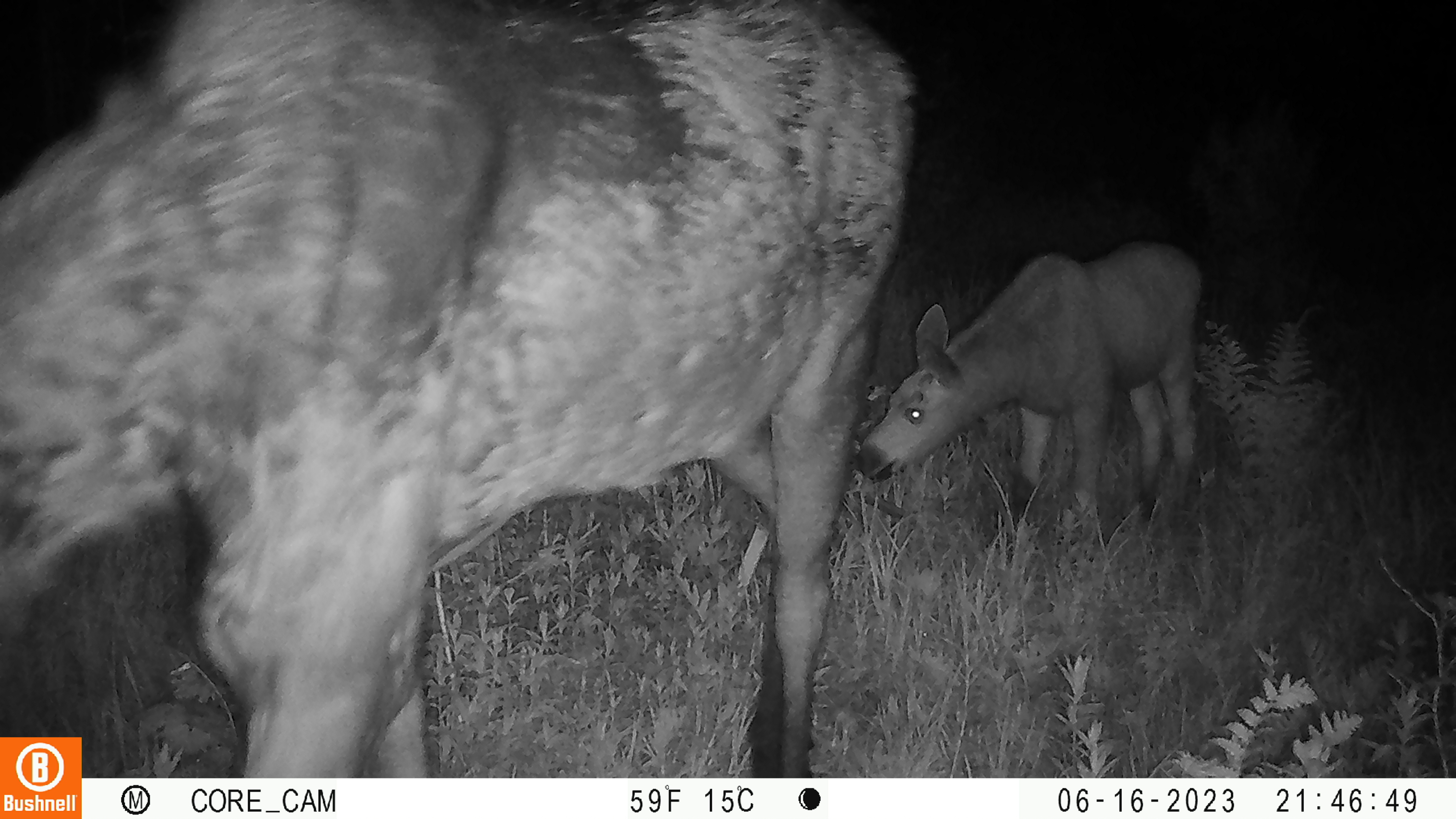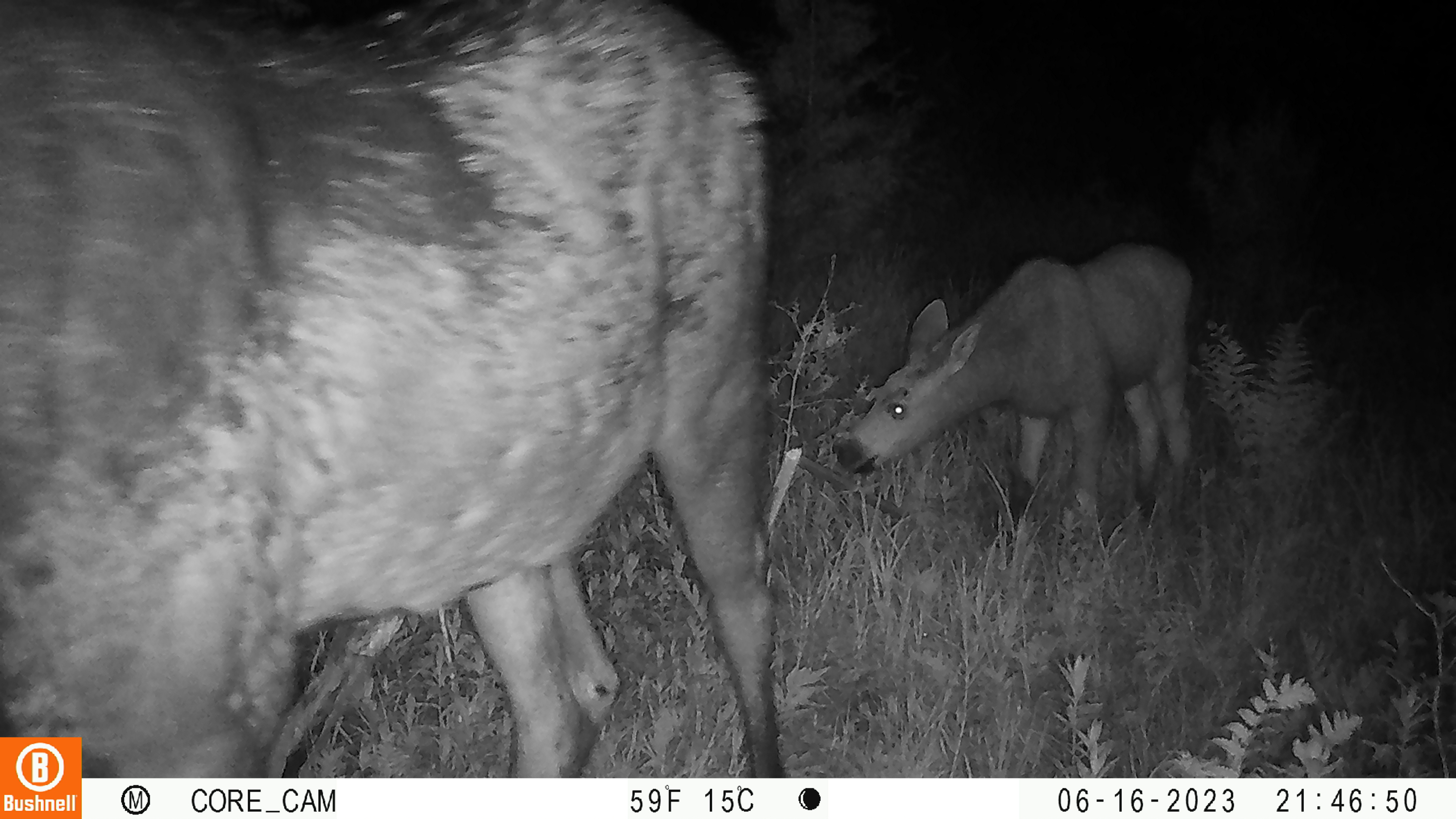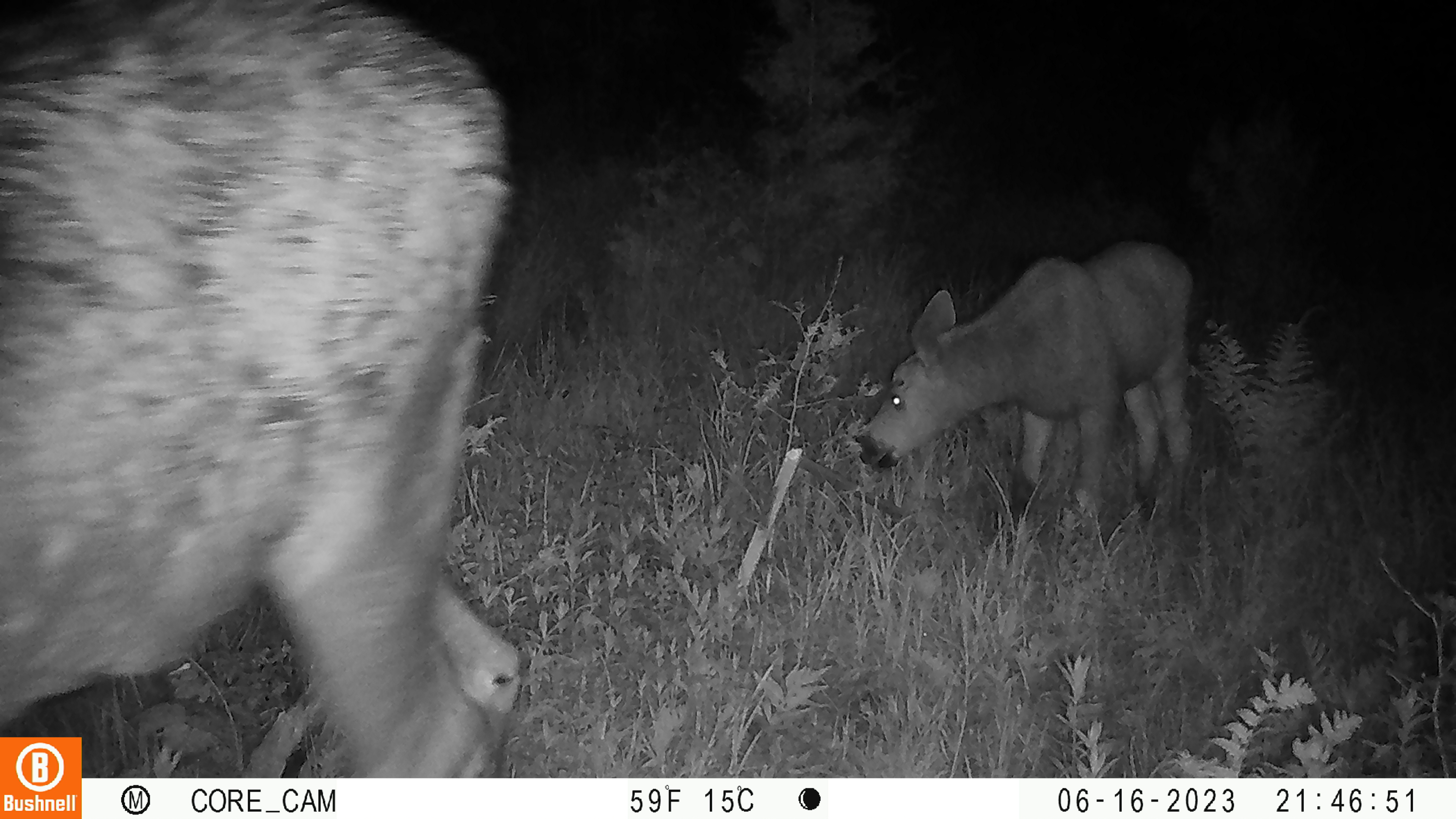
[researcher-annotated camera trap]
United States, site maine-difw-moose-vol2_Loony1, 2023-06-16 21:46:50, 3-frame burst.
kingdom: Animalia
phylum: Chordata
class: Mammalia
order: Artiodactyla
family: Cervidae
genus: Alces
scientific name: Alces alces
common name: moose